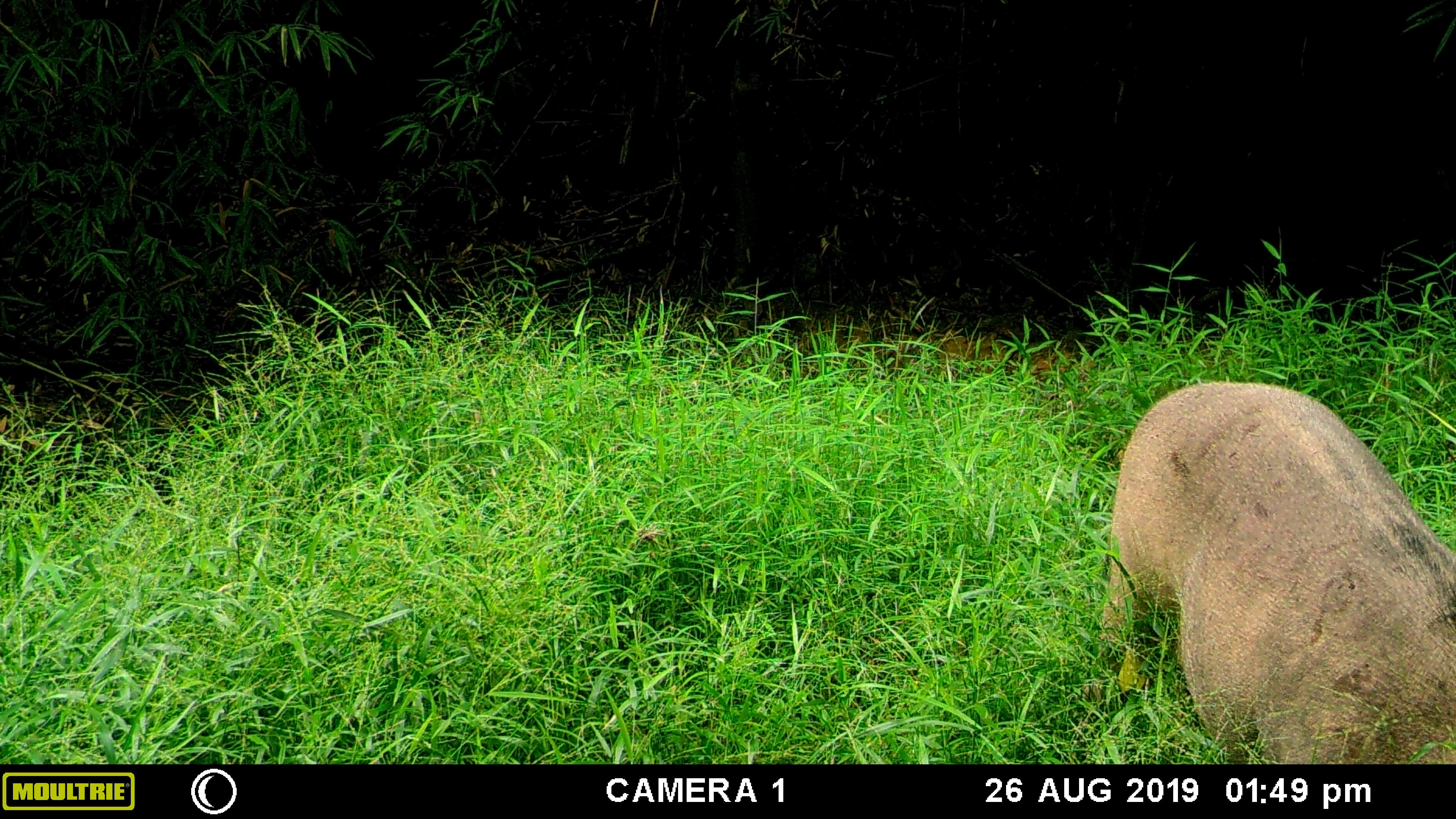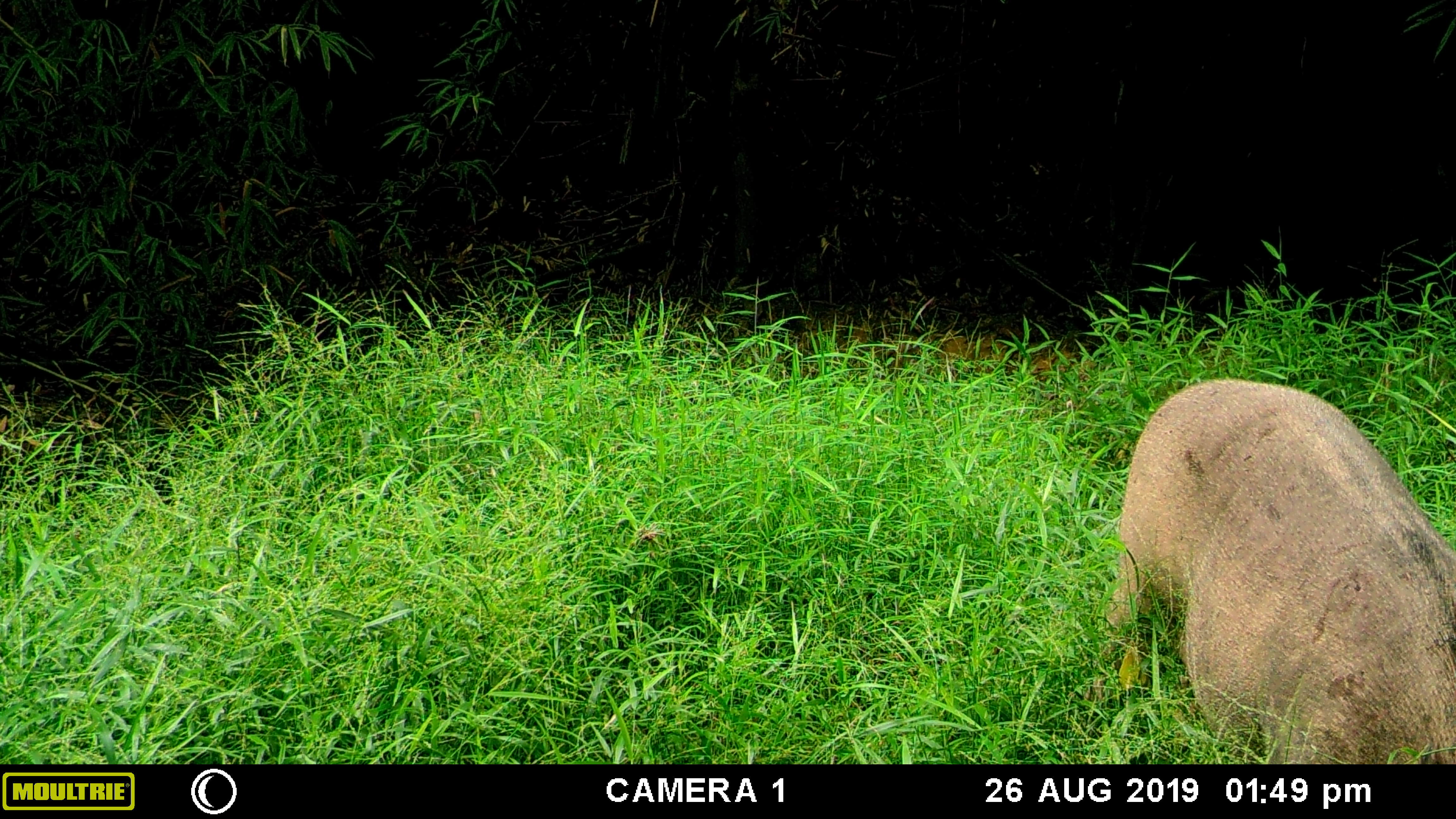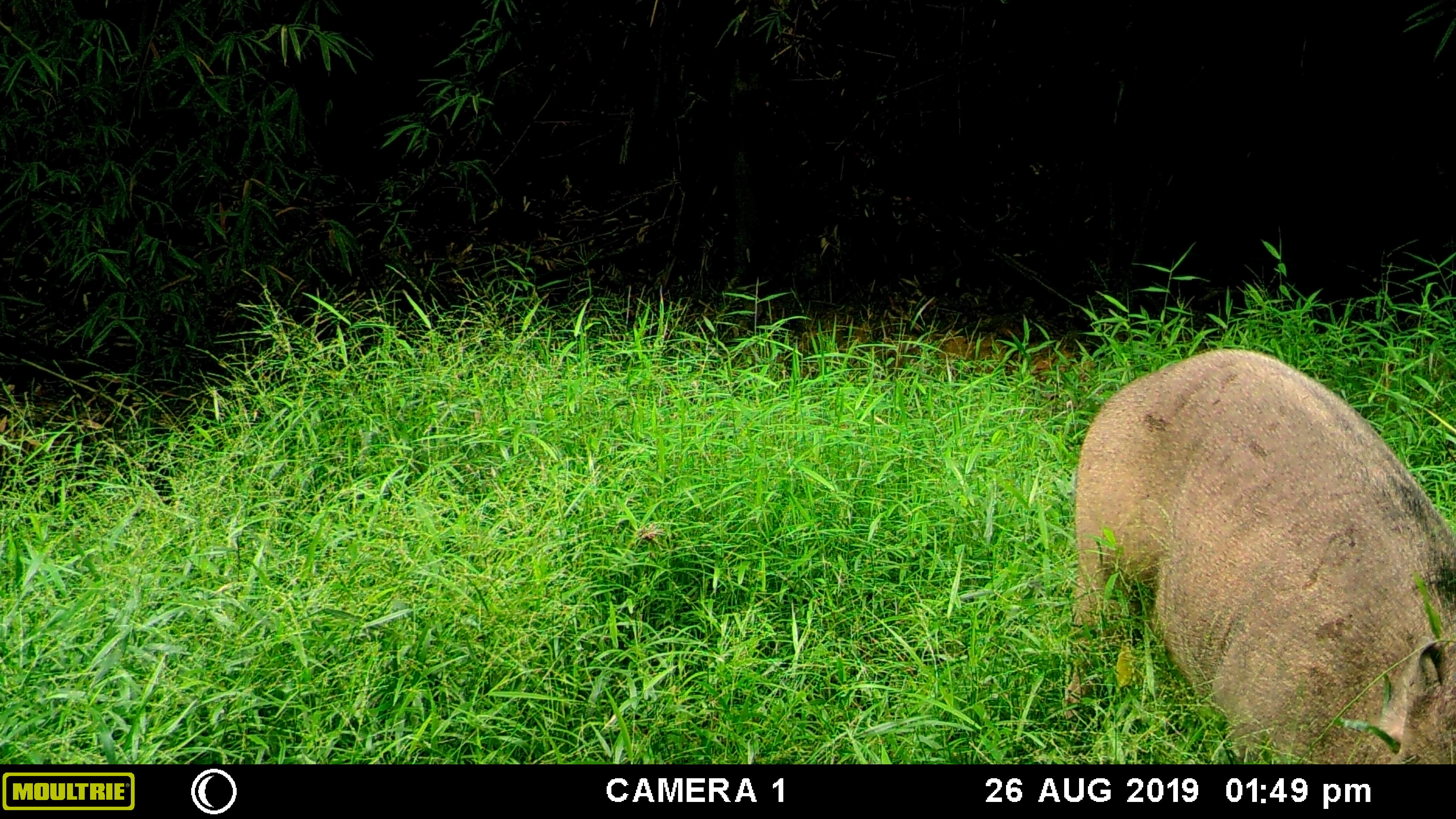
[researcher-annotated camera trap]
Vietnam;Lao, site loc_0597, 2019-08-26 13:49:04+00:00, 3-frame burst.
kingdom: Animalia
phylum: Chordata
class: Mammalia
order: Artiodactyla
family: Suidae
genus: Sus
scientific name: Sus scrofa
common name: eurasian wild pig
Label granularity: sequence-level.